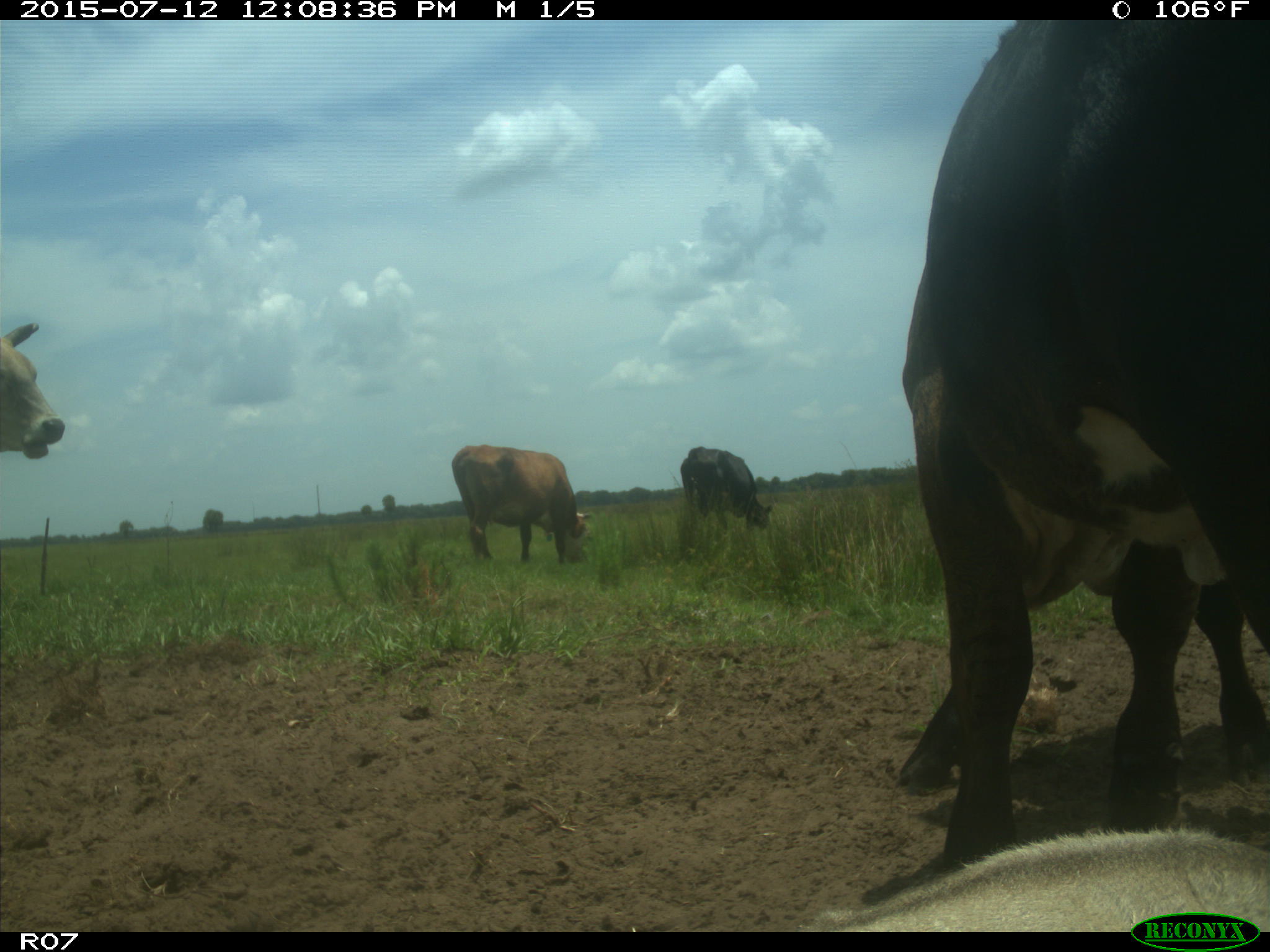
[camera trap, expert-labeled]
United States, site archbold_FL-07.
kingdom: Animalia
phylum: Chordata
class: Mammalia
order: Artiodactyla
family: Bovidae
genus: Bos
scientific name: Bos taurus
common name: domestic cow